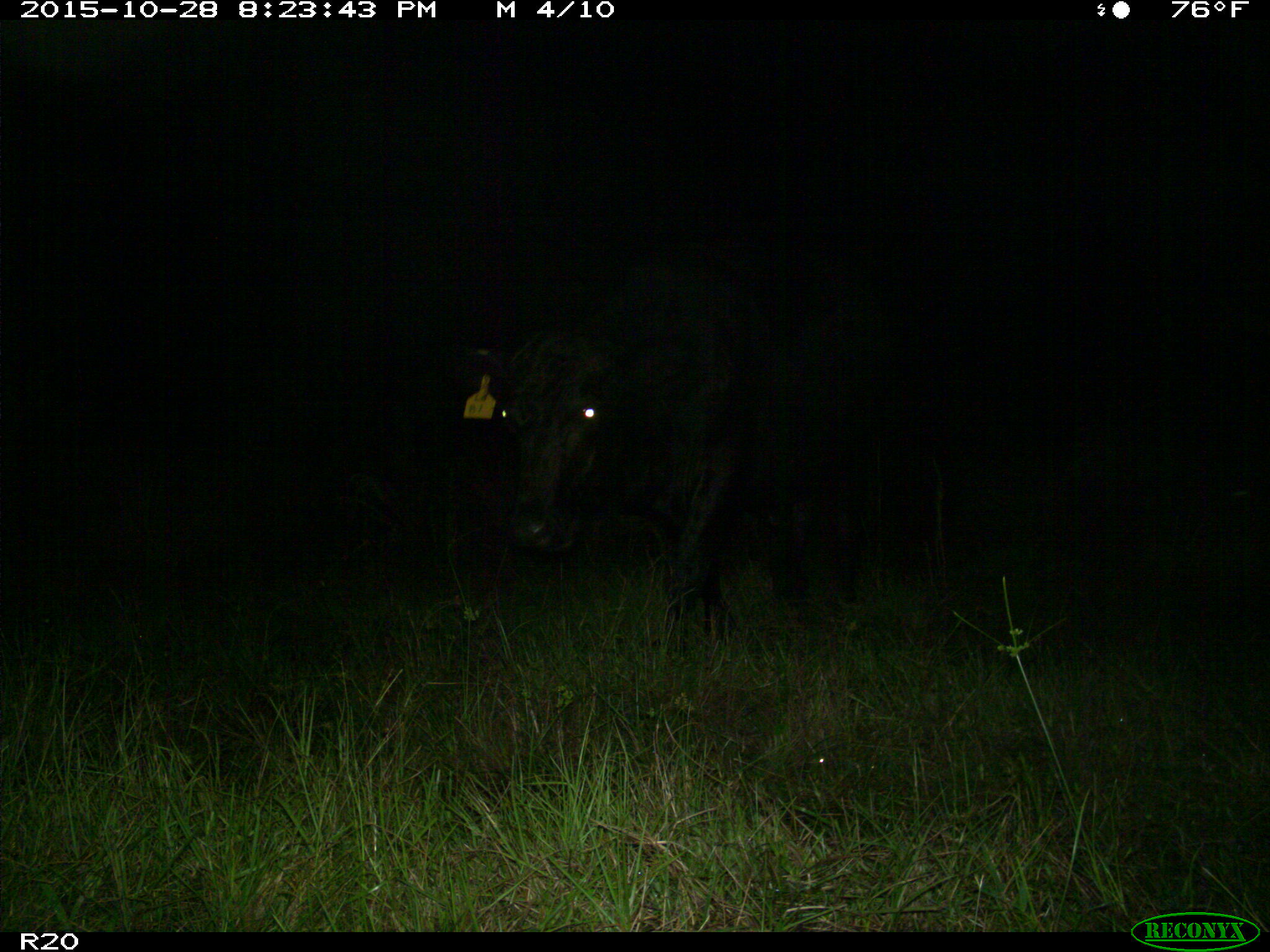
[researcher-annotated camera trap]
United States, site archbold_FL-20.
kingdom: Animalia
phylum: Chordata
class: Mammalia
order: Artiodactyla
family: Bovidae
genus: Bos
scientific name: Bos taurus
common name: domestic cow